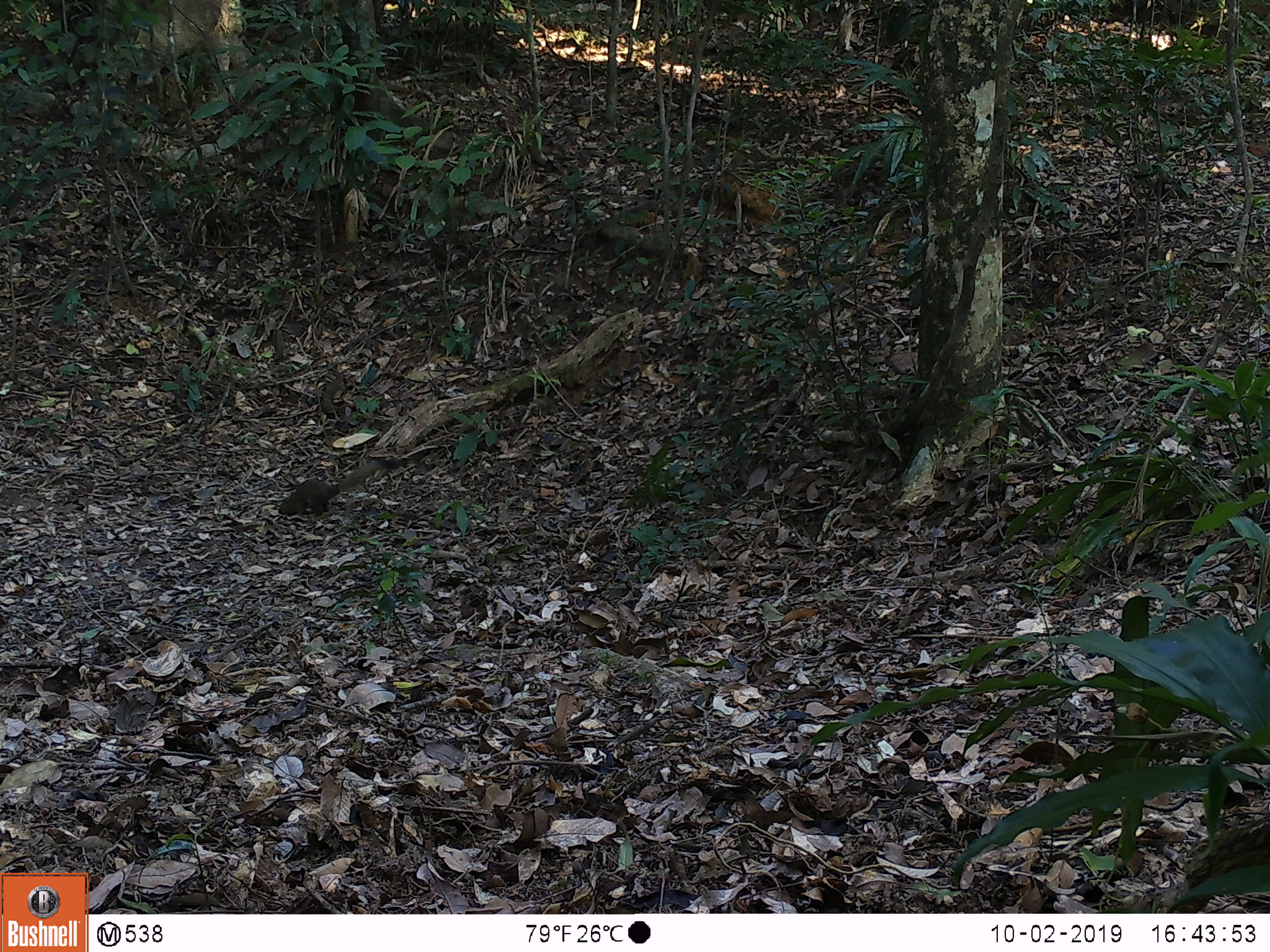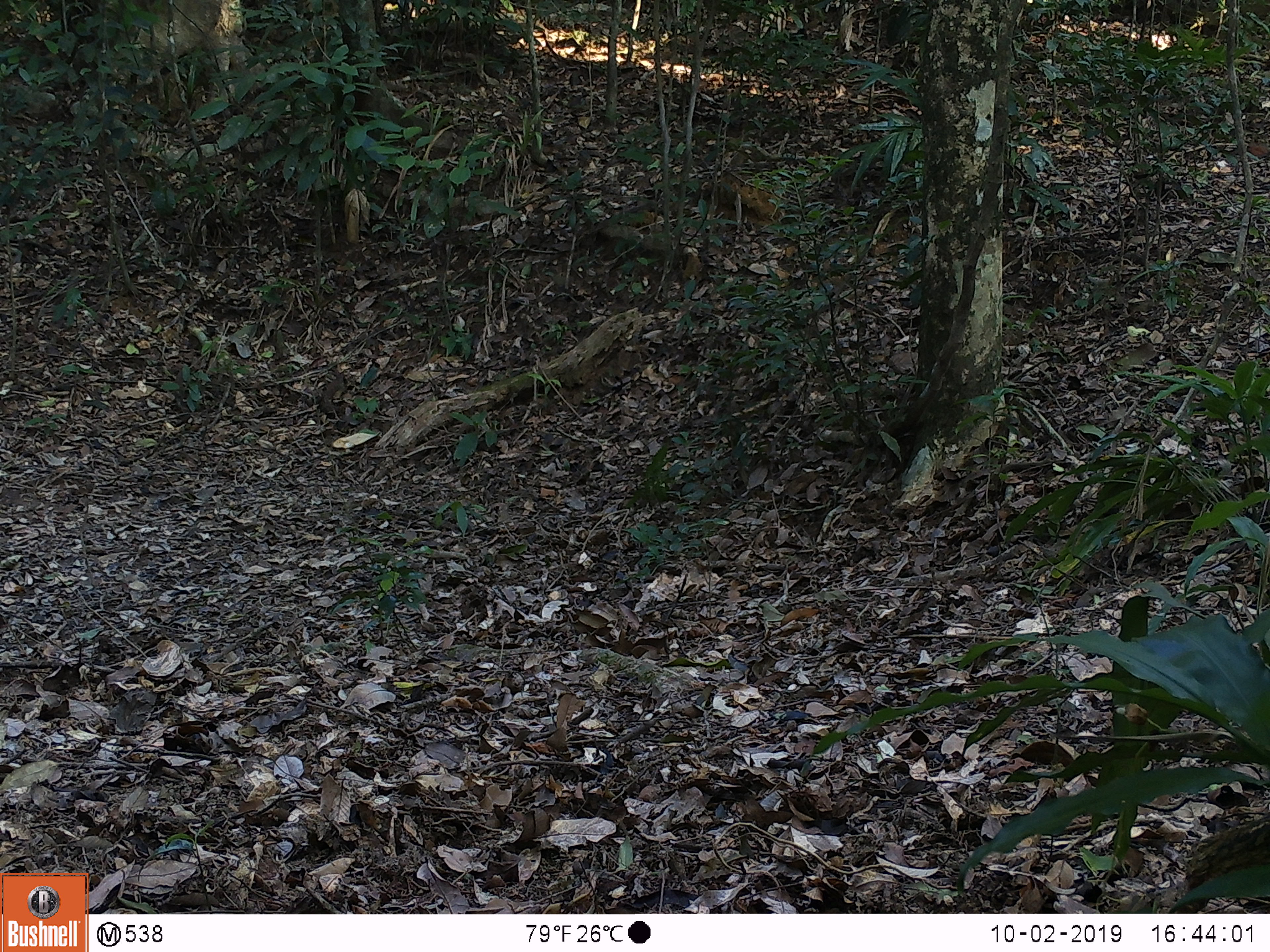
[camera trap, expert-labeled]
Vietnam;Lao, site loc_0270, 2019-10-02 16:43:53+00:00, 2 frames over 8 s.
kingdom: Animalia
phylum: Chordata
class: Mammalia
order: Rodentia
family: Sciuridae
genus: Callosciurus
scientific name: Callosciurus erythraeus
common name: pallas's squirrel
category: pallass squirrel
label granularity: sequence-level